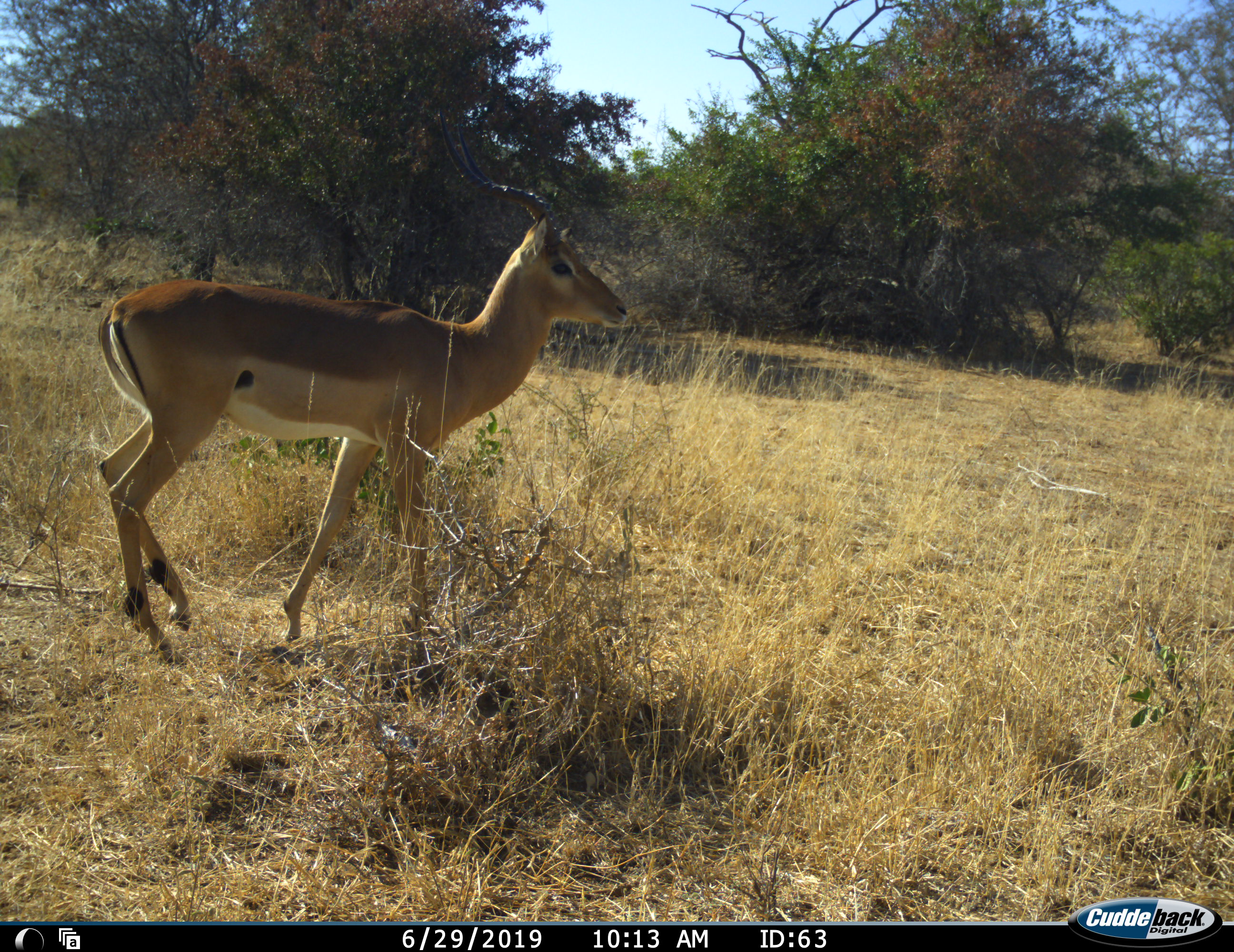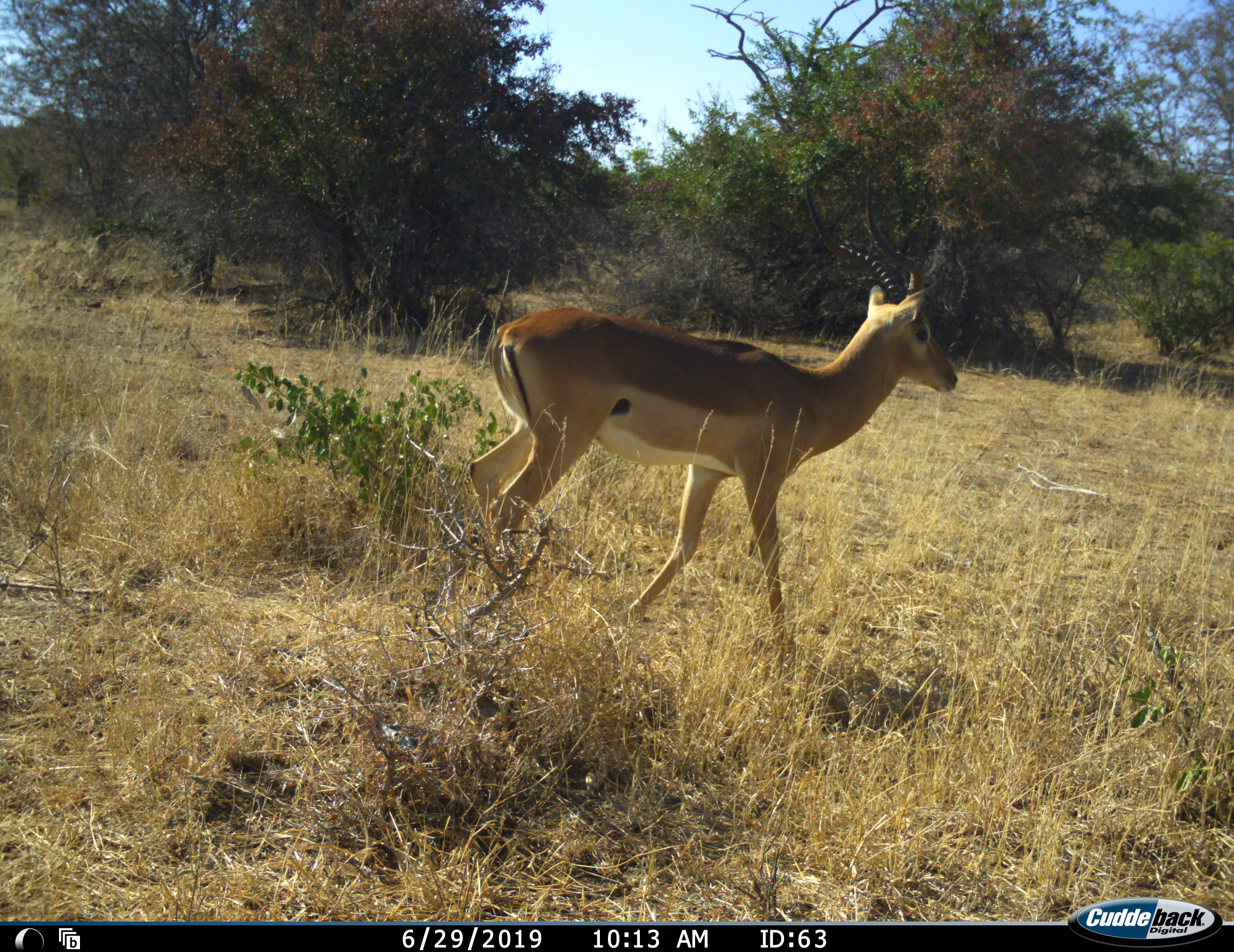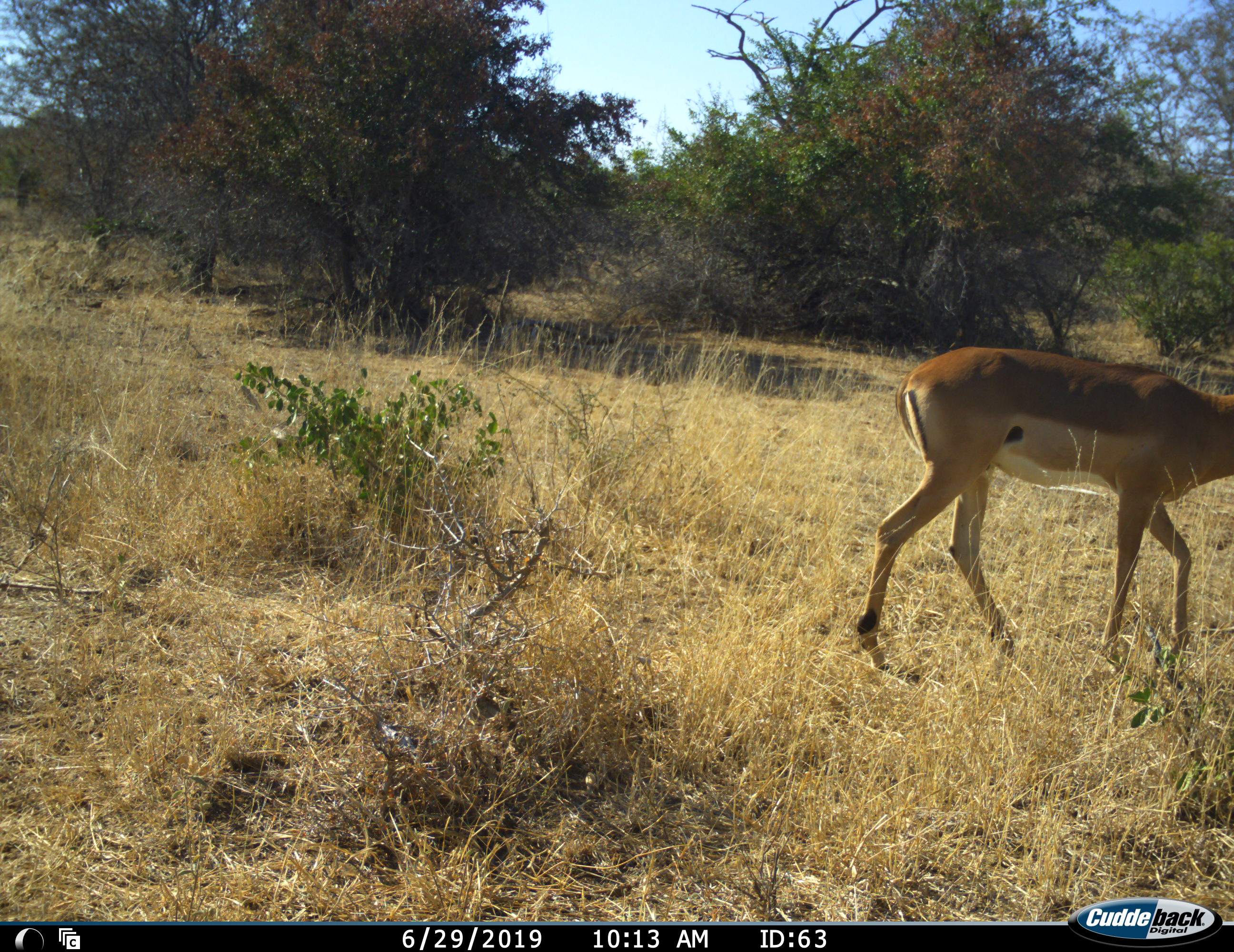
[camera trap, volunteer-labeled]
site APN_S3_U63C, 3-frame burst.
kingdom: Animalia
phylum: Chordata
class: Mammalia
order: Artiodactyla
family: Bovidae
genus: Aepyceros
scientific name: Aepyceros melampus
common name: impala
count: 1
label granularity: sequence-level